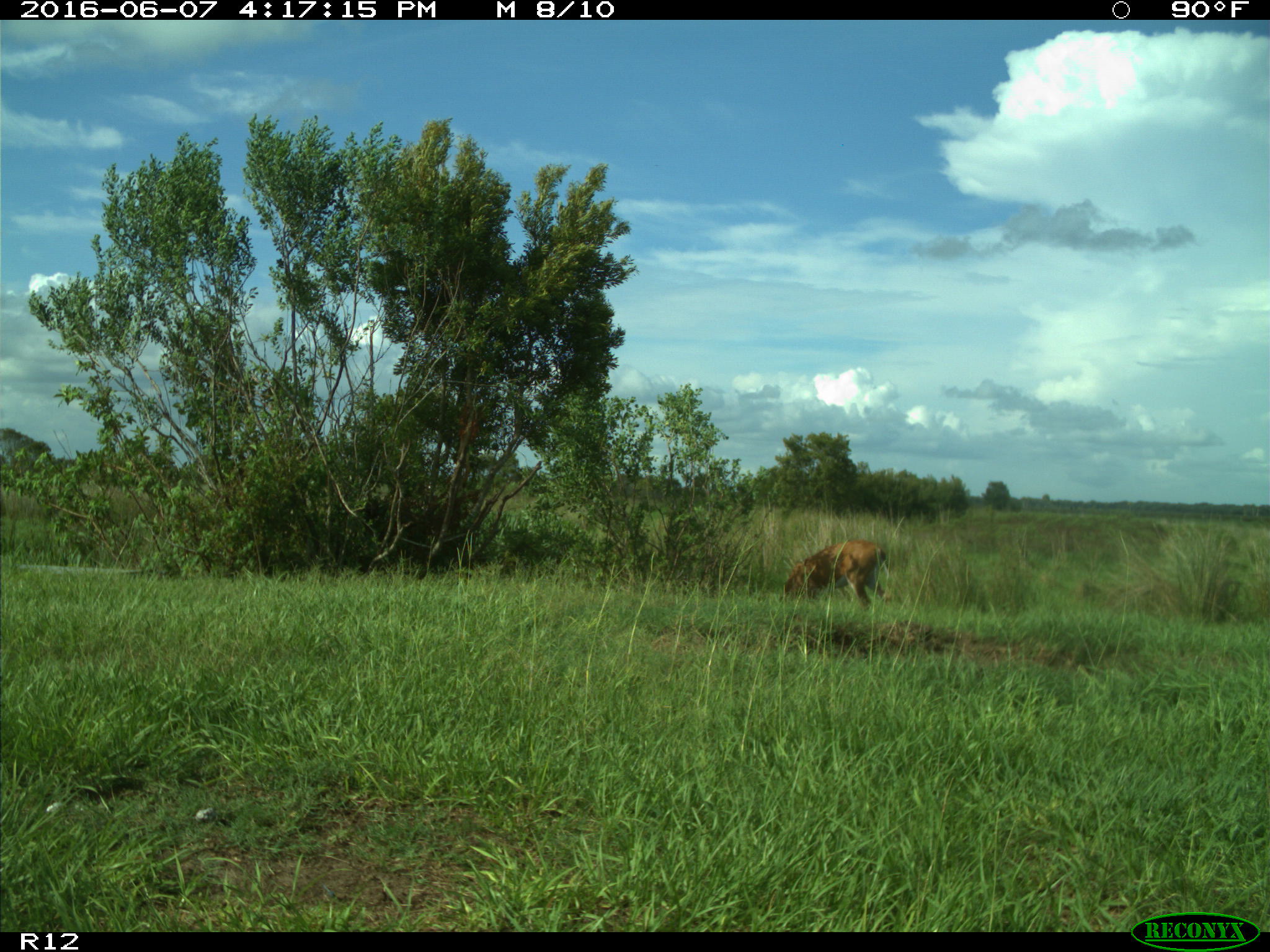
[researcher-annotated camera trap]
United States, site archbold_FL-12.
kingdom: Animalia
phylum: Chordata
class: Mammalia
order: Artiodactyla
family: Cervidae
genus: Odocoileus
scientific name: Odocoileus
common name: deer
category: unidentified deer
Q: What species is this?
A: Unidentified deer (deer) (Odocoileus).